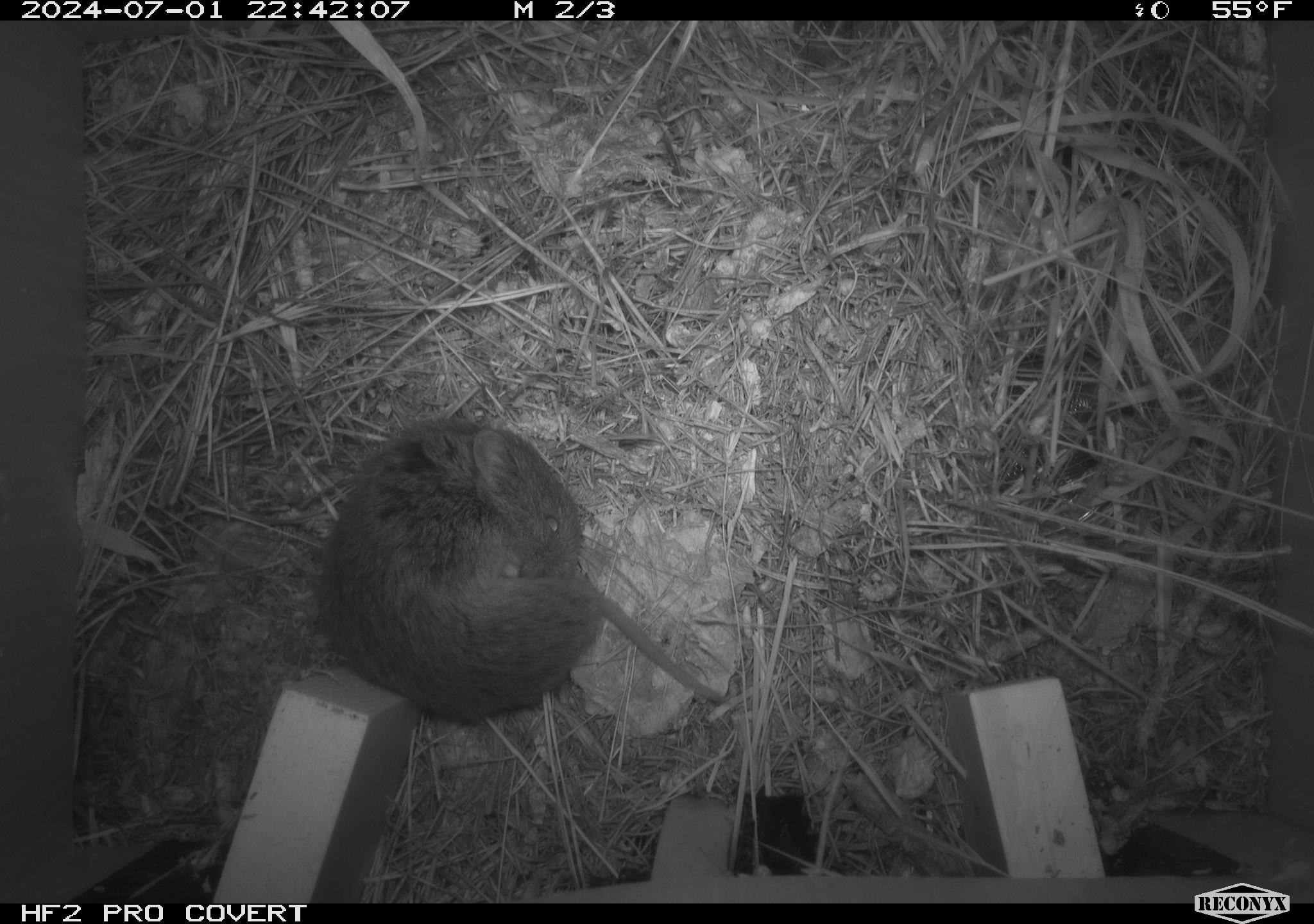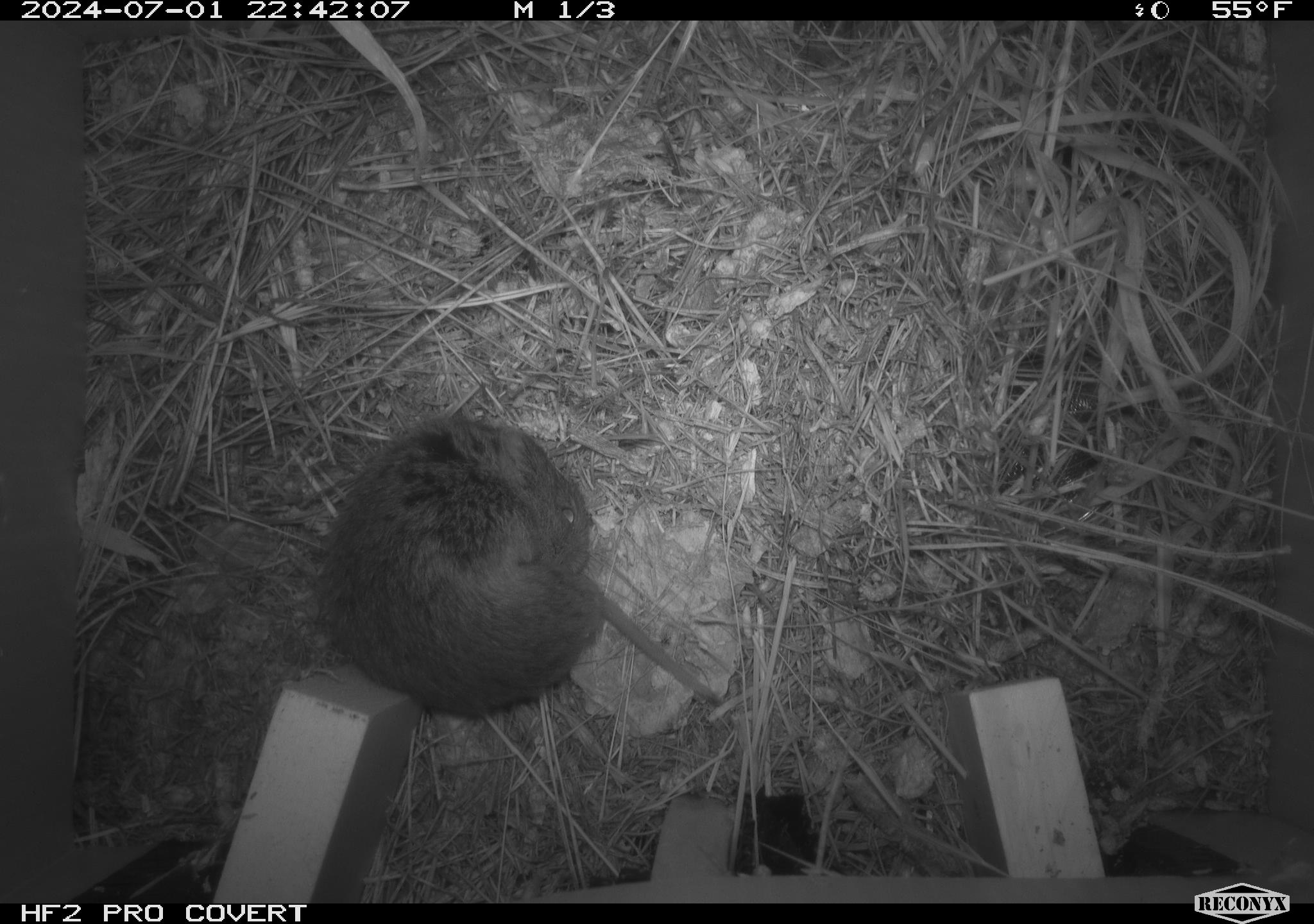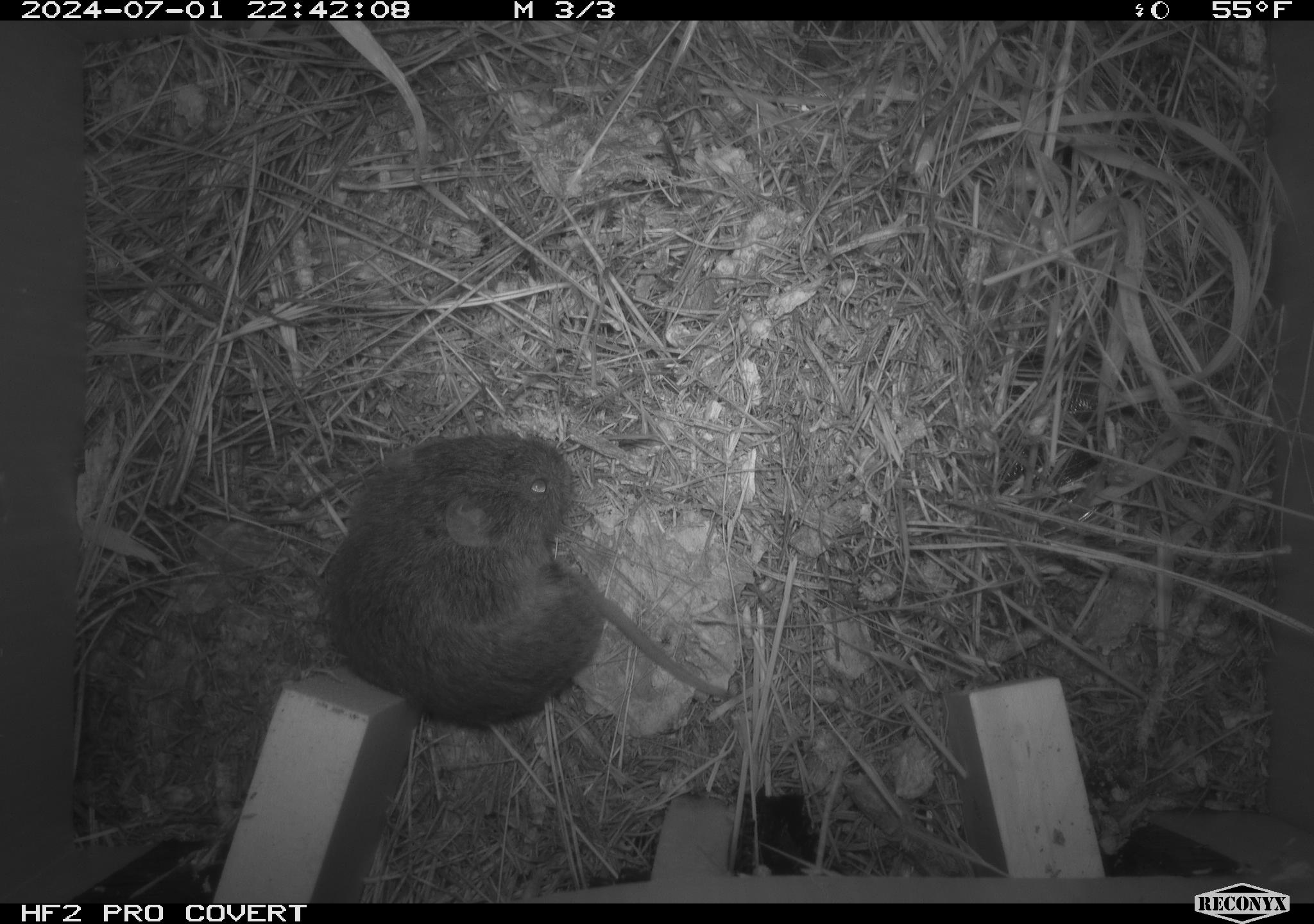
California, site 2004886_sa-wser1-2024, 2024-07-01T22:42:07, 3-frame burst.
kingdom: Animalia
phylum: Chordata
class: Mammalia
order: Rodentia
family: Cricetidae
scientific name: Arvicolinae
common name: voles, lemmings, and muskrats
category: arvicolinae subfamily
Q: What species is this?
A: Arvicolinae subfamily (voles, lemmings, and muskrats) (Arvicolinae).